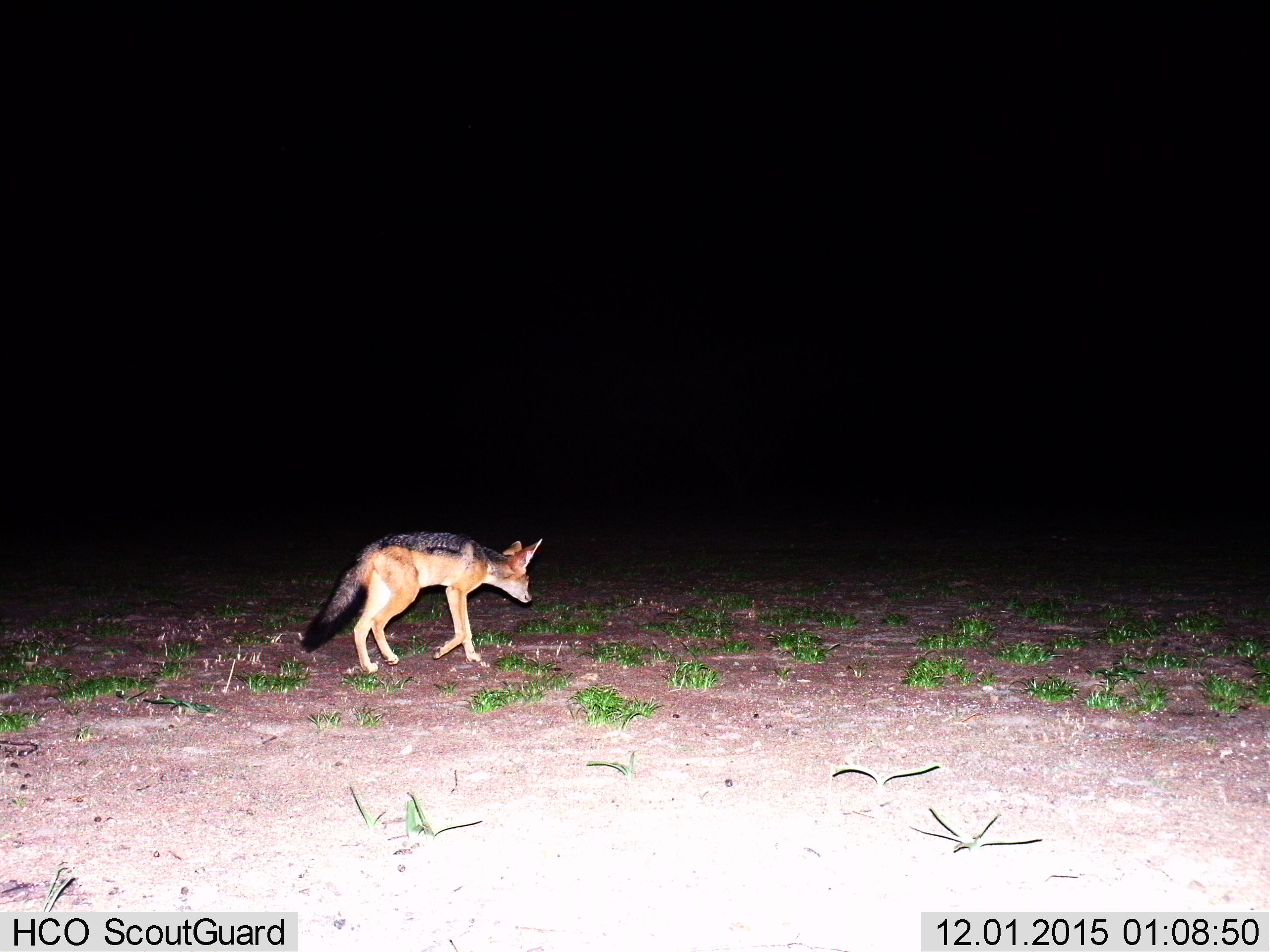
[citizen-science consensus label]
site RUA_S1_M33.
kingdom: Animalia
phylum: Chordata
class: Mammalia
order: Carnivora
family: Canidae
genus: Lupulella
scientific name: Lupulella mesomelas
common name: black-backed jackal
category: jackalblackbacked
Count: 1.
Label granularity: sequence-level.